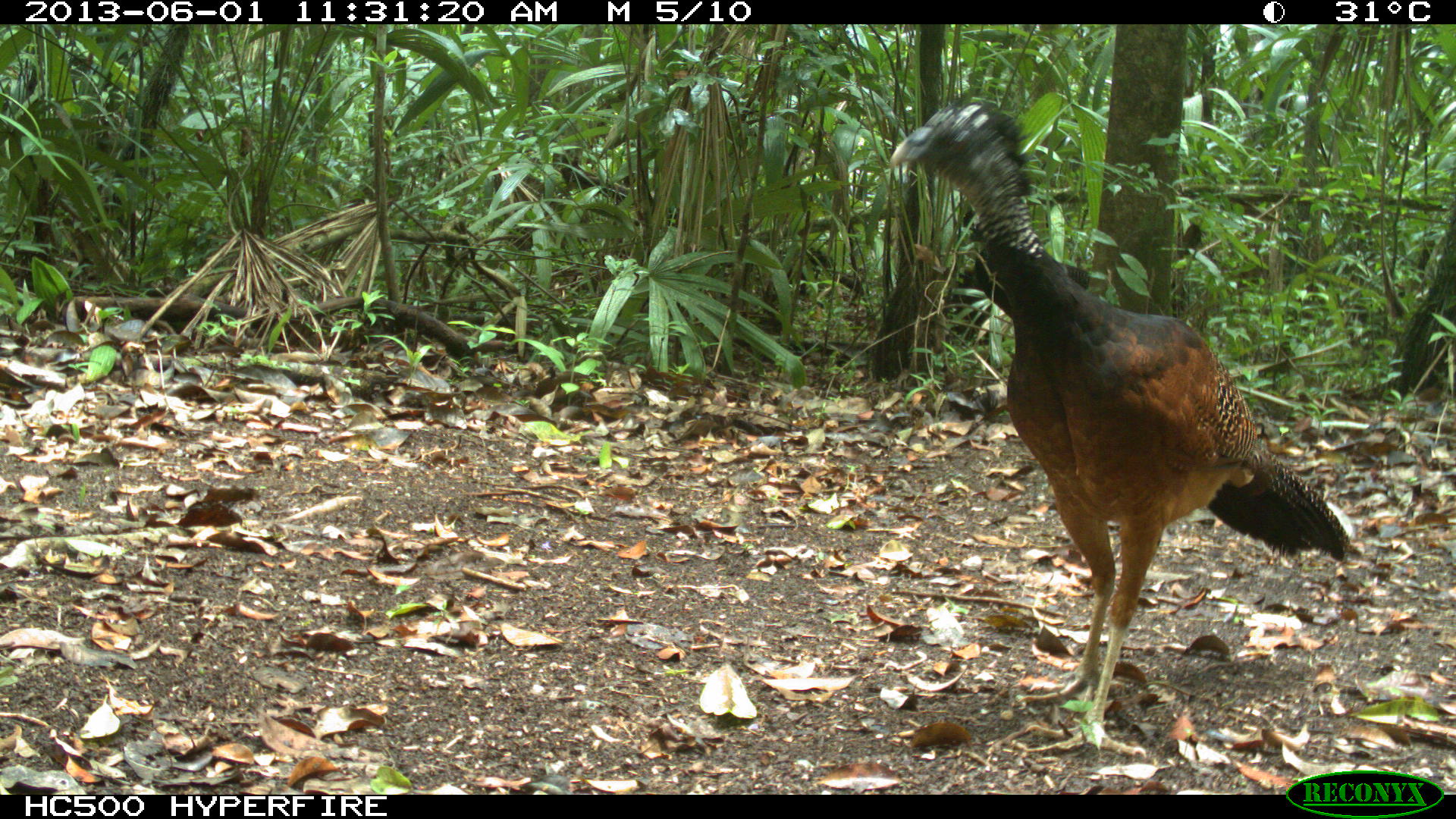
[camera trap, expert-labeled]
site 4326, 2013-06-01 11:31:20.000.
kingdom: Animalia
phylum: Chordata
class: Aves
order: Galliformes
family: Cracidae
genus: Crax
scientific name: Crax rubra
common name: great curassow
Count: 2.